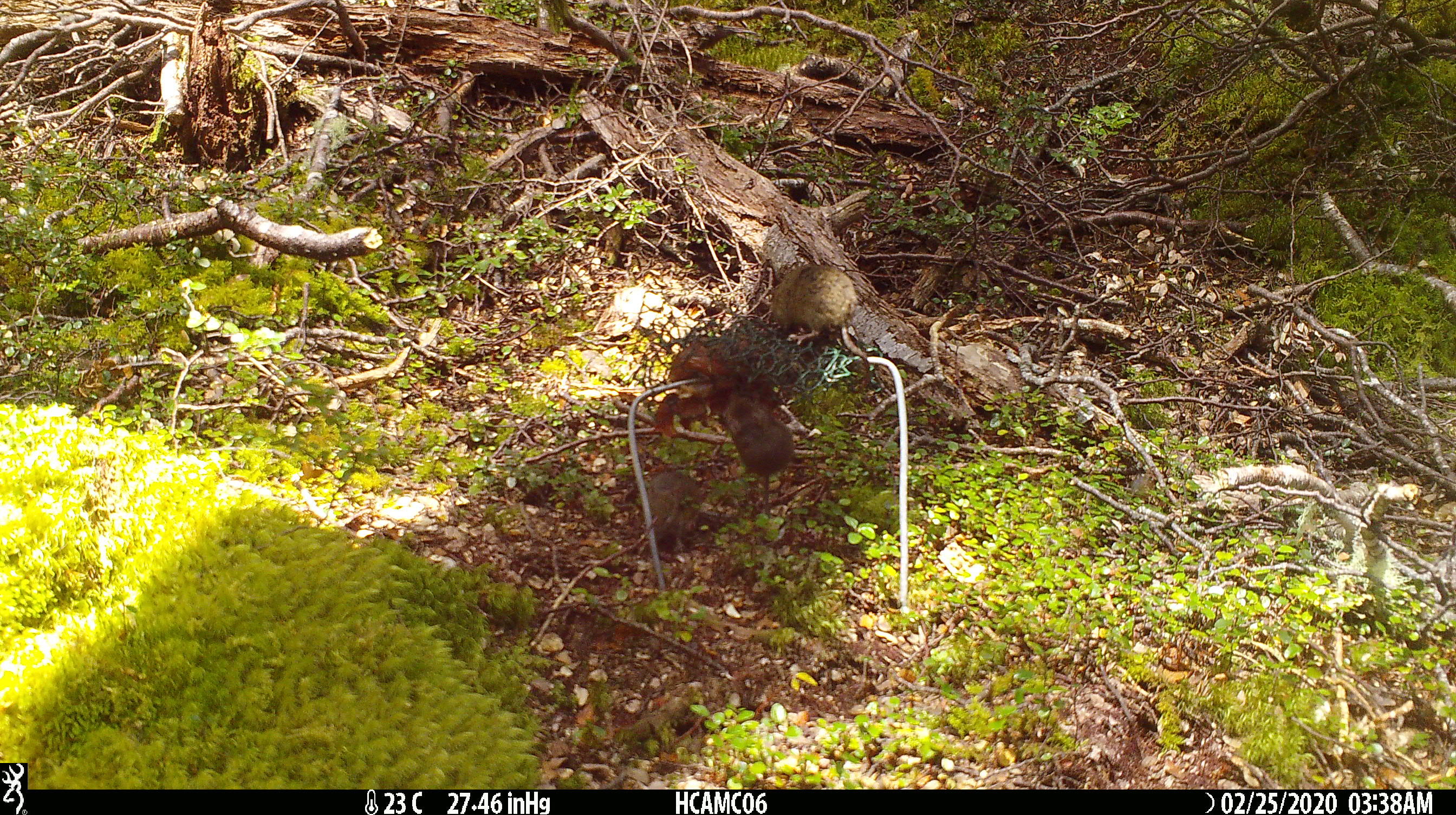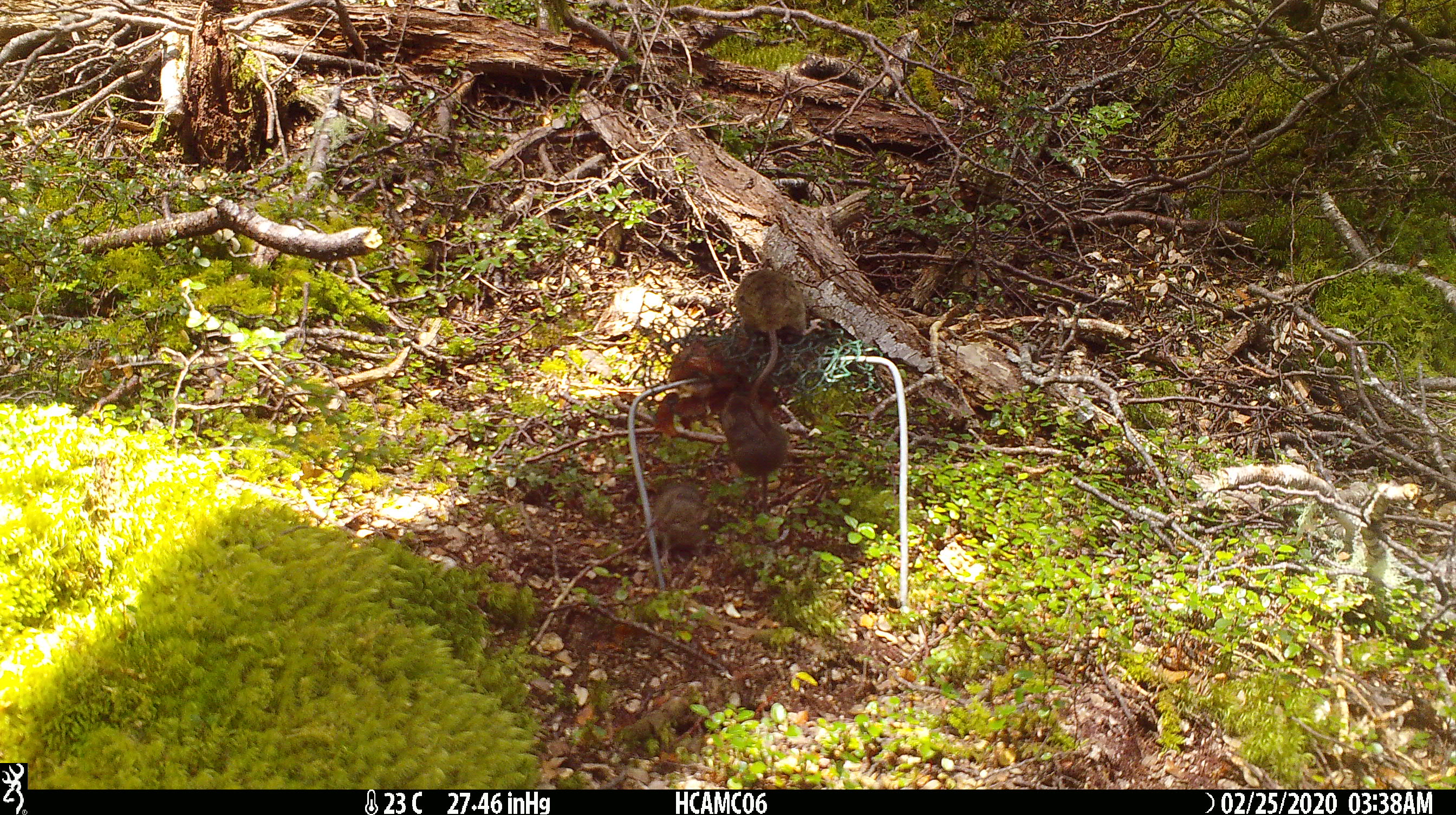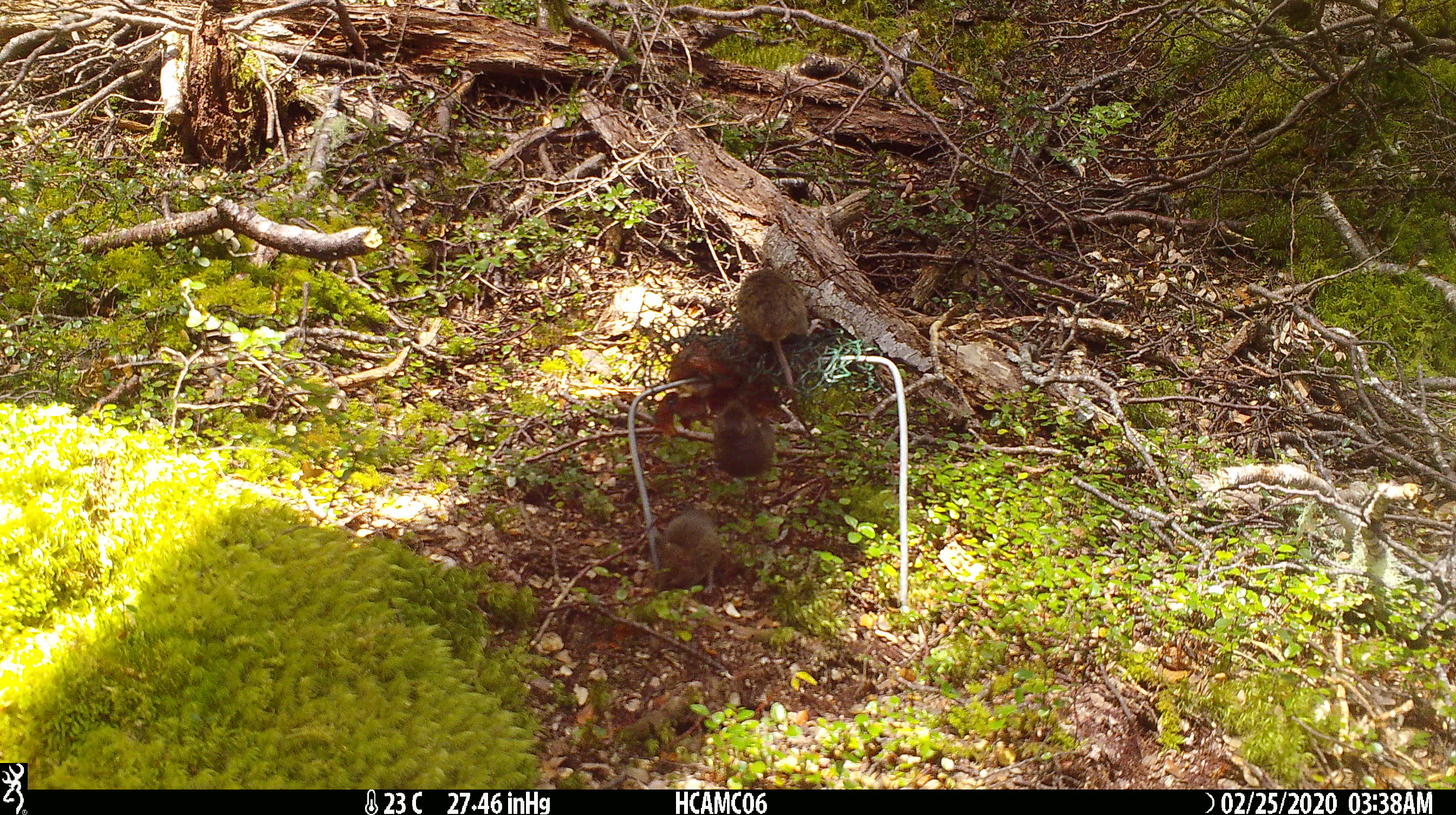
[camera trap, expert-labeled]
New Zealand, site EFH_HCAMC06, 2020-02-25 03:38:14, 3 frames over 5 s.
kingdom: Animalia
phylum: Chordata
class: Mammalia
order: Rodentia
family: Muridae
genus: Mus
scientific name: Mus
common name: mouse